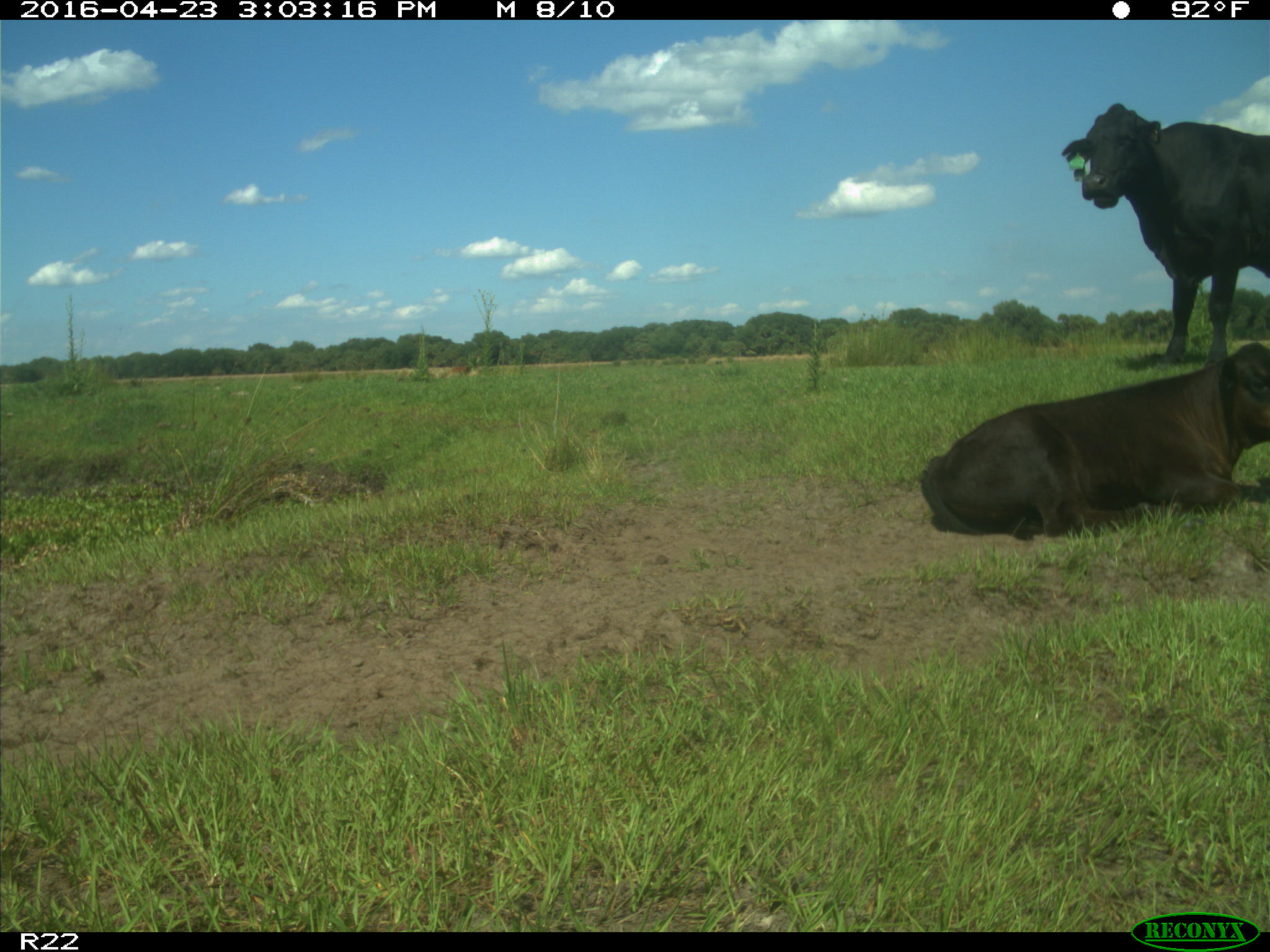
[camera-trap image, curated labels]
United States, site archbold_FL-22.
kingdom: Animalia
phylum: Chordata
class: Mammalia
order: Artiodactyla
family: Bovidae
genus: Bos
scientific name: Bos taurus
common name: domestic cow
Bos taurus (domestic cow).